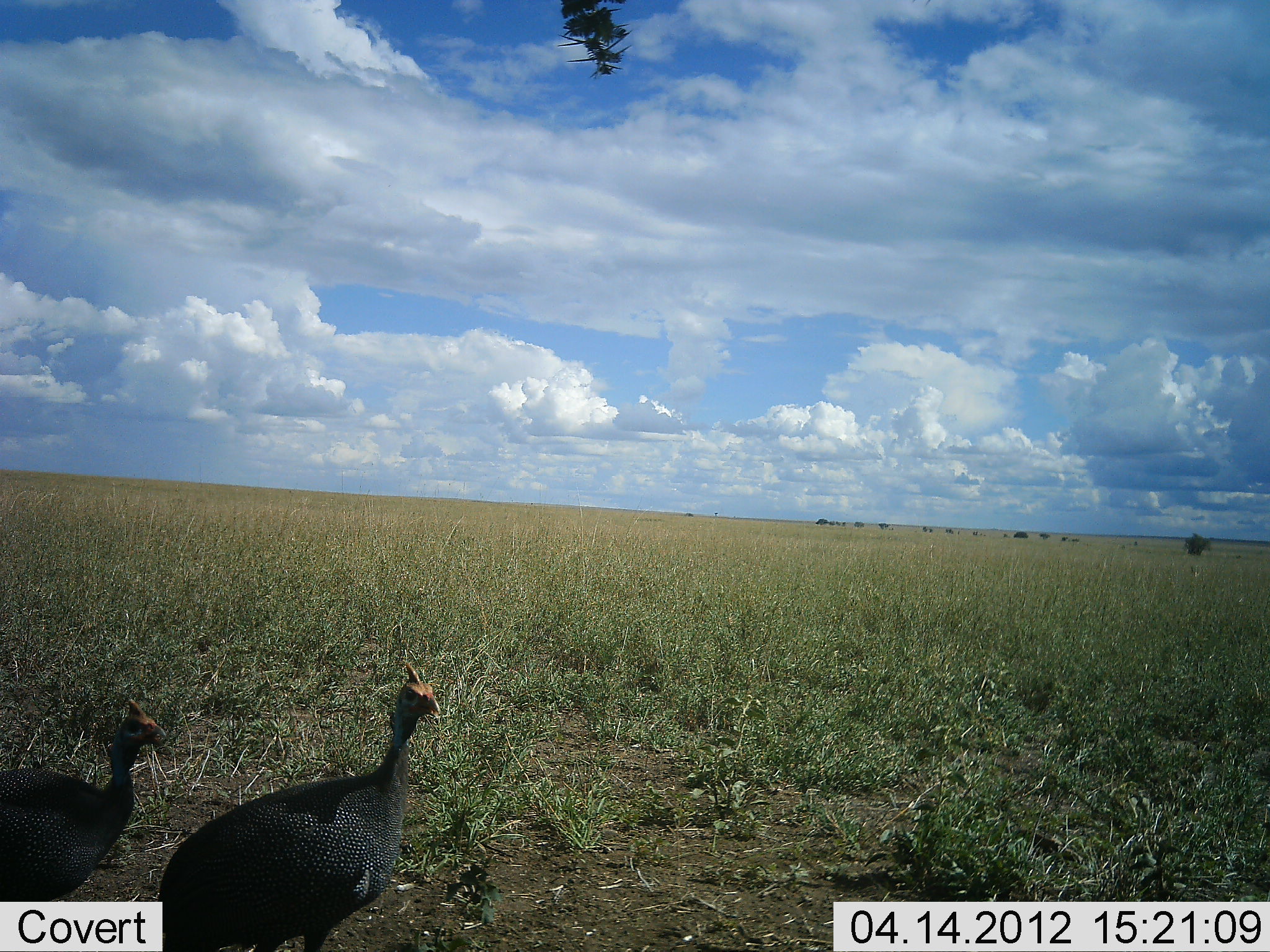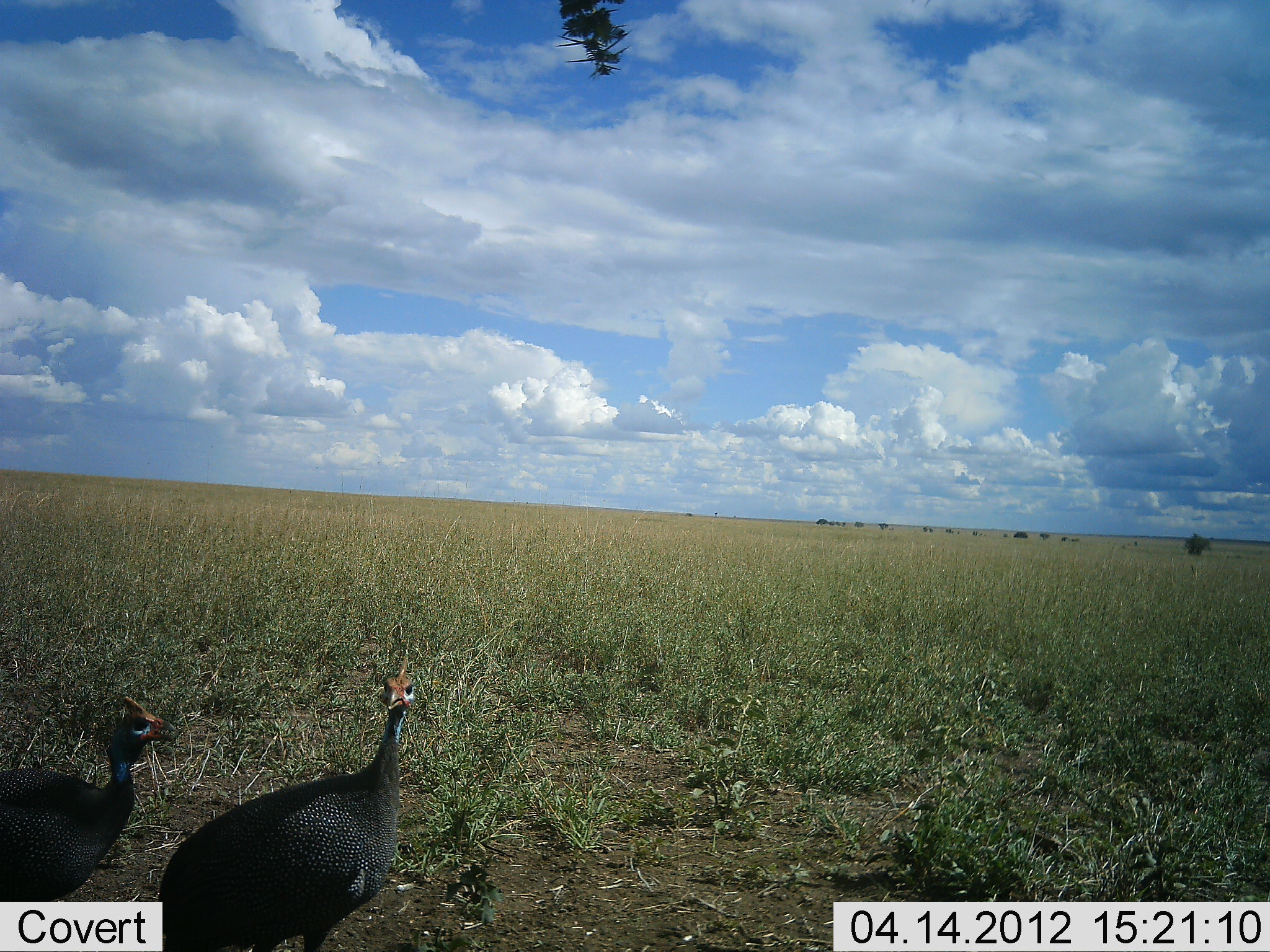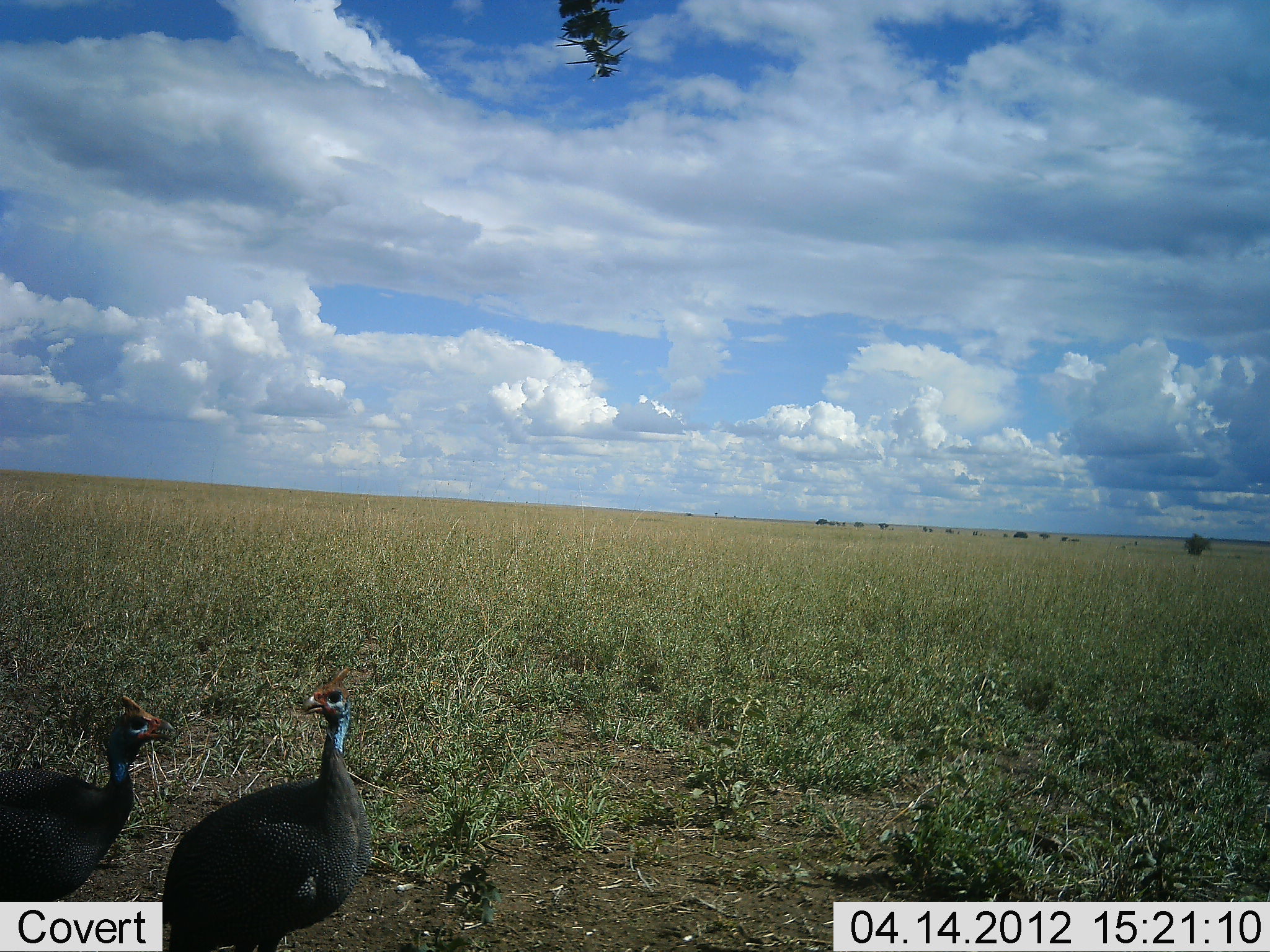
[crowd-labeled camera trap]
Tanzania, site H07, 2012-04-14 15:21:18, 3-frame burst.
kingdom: Animalia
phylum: Chordata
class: Aves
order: Galliformes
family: Numididae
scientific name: Numididae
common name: guinea fowl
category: guineafowl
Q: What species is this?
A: Guineafowl (guinea fowl) (Numididae).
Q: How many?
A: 2.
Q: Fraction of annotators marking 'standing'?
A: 89%.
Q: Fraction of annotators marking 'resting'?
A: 0%.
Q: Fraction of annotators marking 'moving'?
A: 6%.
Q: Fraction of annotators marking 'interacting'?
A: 11%.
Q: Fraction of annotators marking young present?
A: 0%.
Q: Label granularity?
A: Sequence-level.